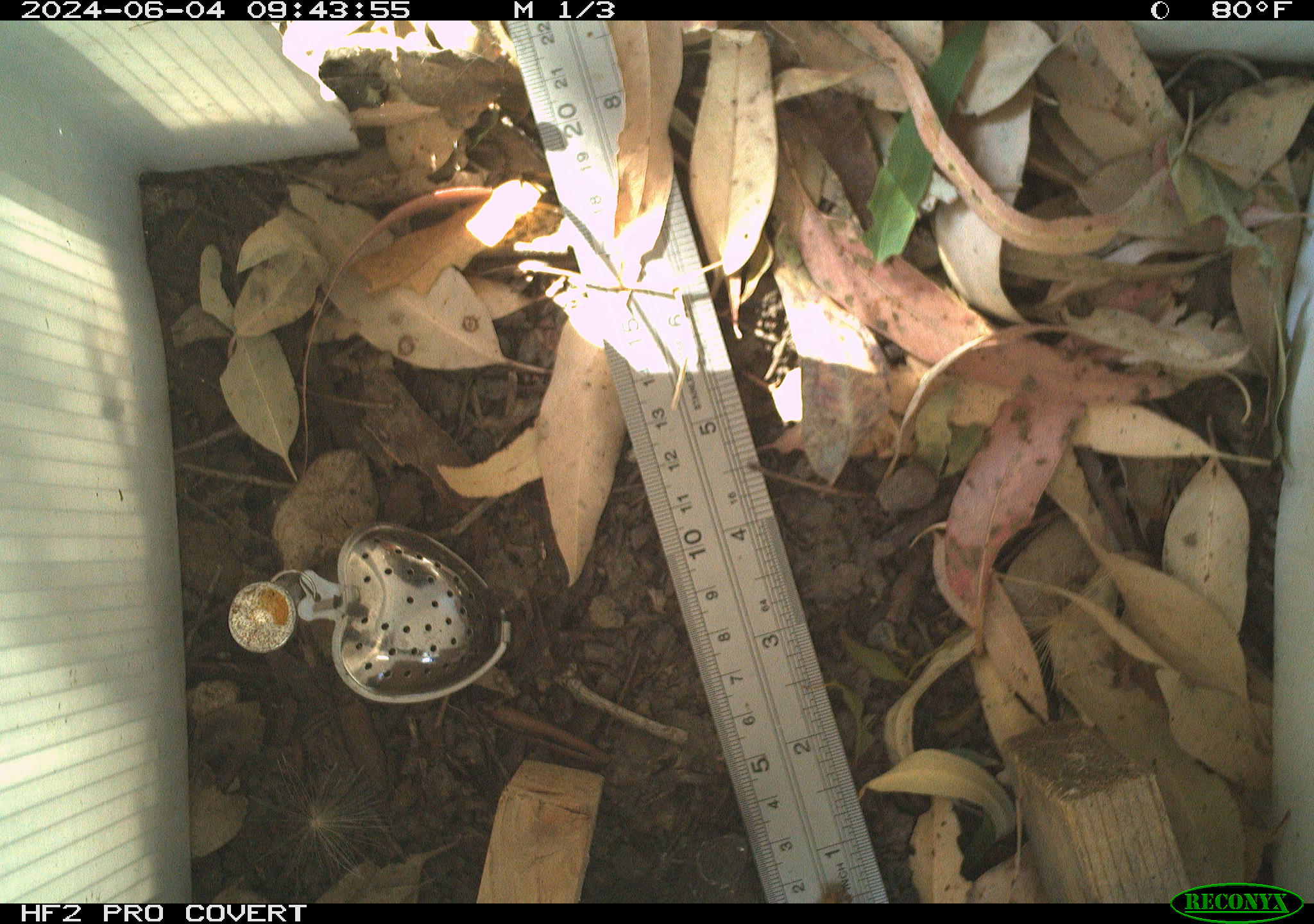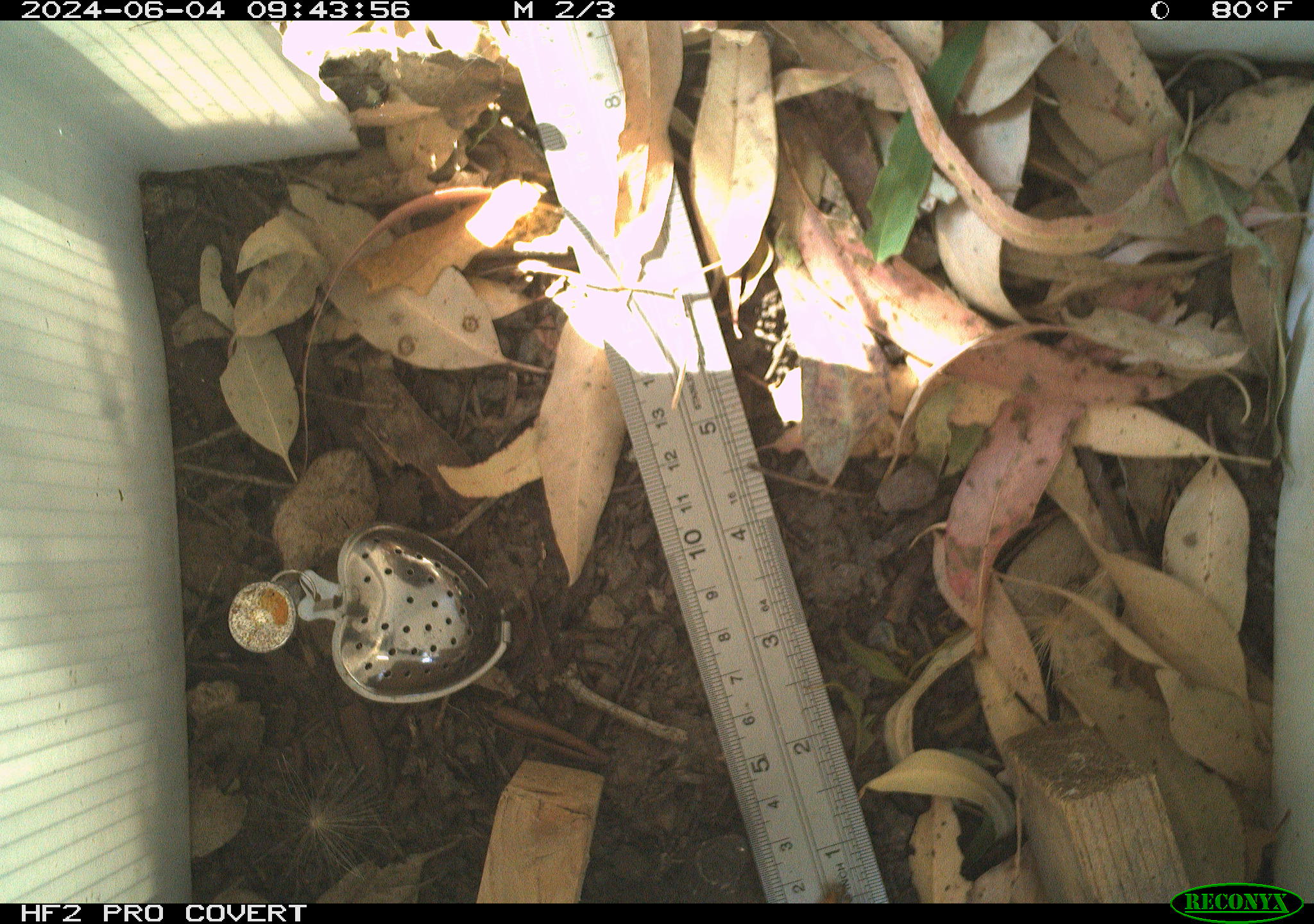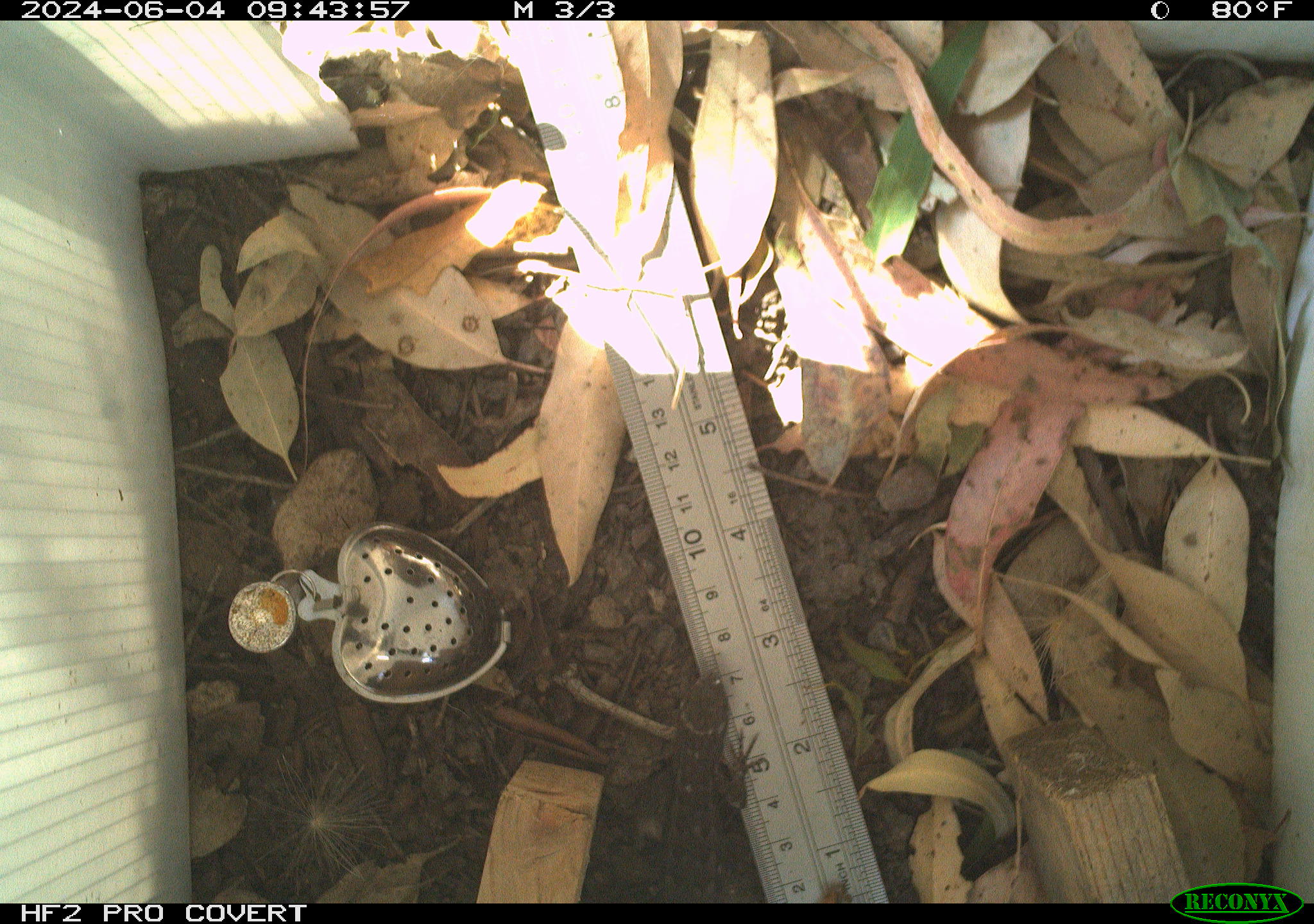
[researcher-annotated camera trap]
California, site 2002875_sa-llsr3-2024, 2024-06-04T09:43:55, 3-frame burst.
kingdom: Animalia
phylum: Chordata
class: Reptilia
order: Squamata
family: Phrynosomatidae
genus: Sceloporus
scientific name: Sceloporus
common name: spiny lizards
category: sceloporus species